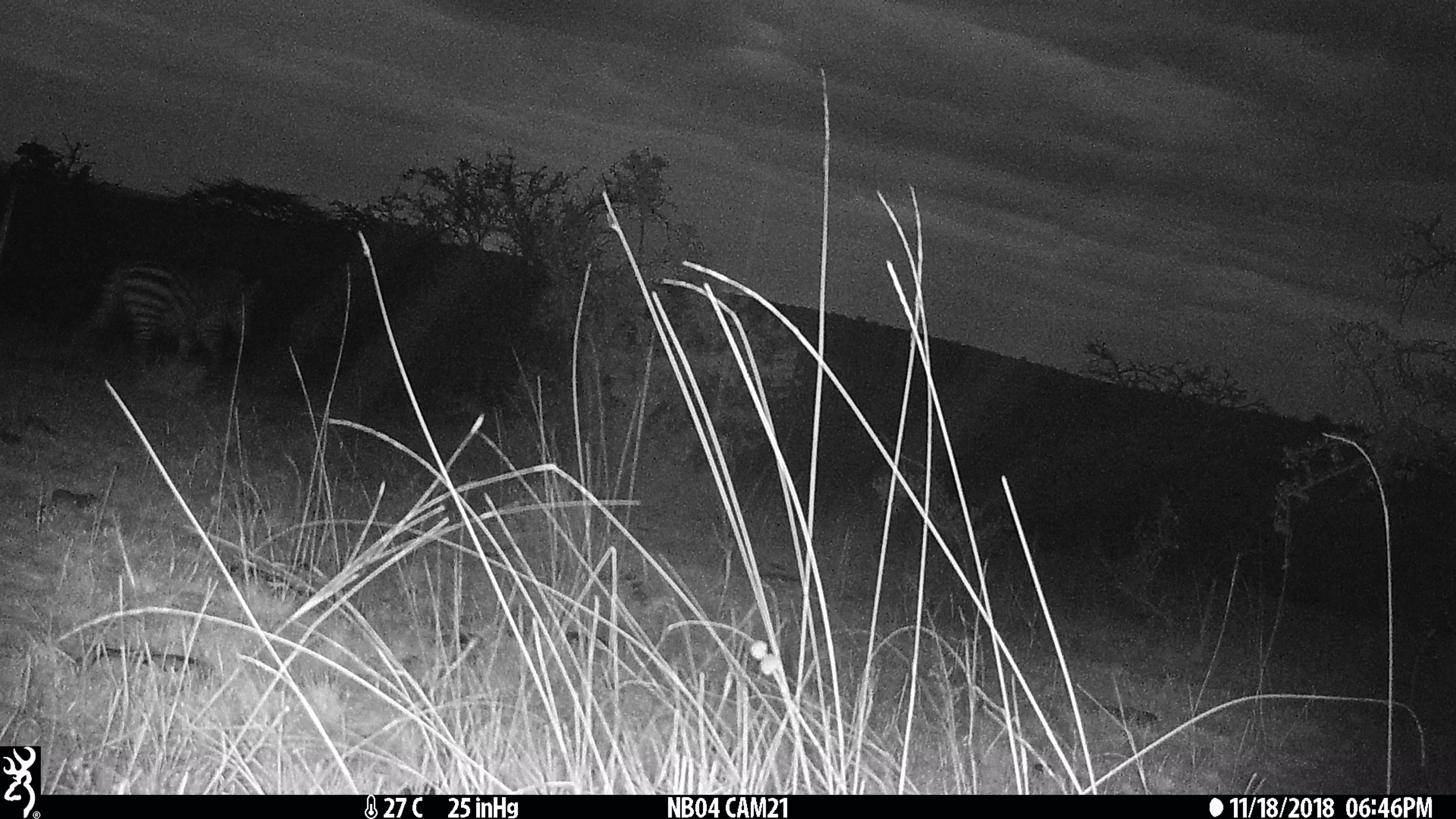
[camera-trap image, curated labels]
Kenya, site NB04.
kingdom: Animalia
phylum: Chordata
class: Mammalia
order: Perissodactyla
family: Equidae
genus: Equus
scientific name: Equus quagga burchellii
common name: burchell's zebra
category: zebra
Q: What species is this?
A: Zebra (burchell's zebra) (Equus quagga burchellii).